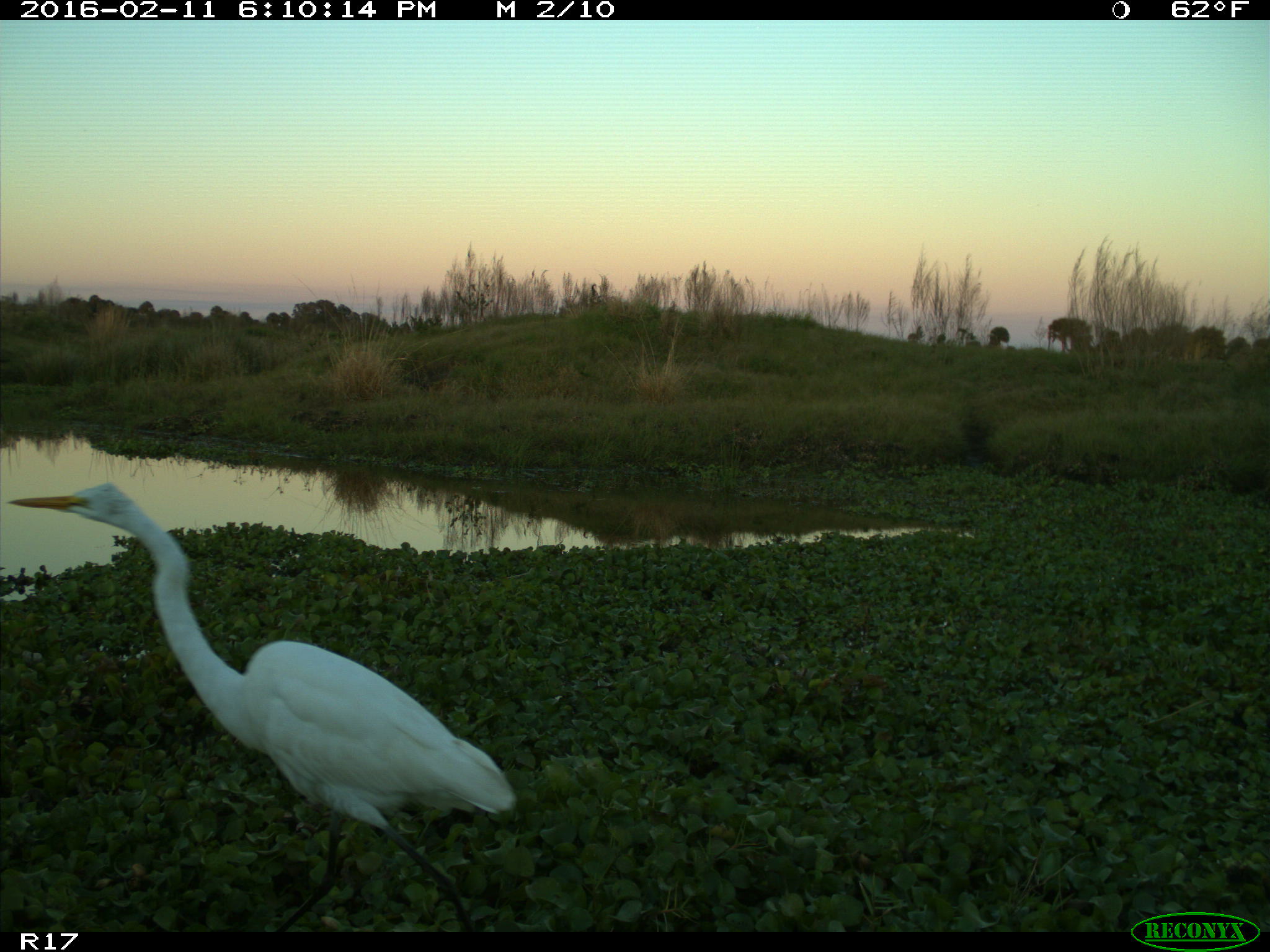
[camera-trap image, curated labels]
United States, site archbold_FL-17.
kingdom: Animalia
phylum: Chordata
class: Aves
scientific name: Aves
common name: birds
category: unidentified bird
Unidentified bird (birds) (Aves).